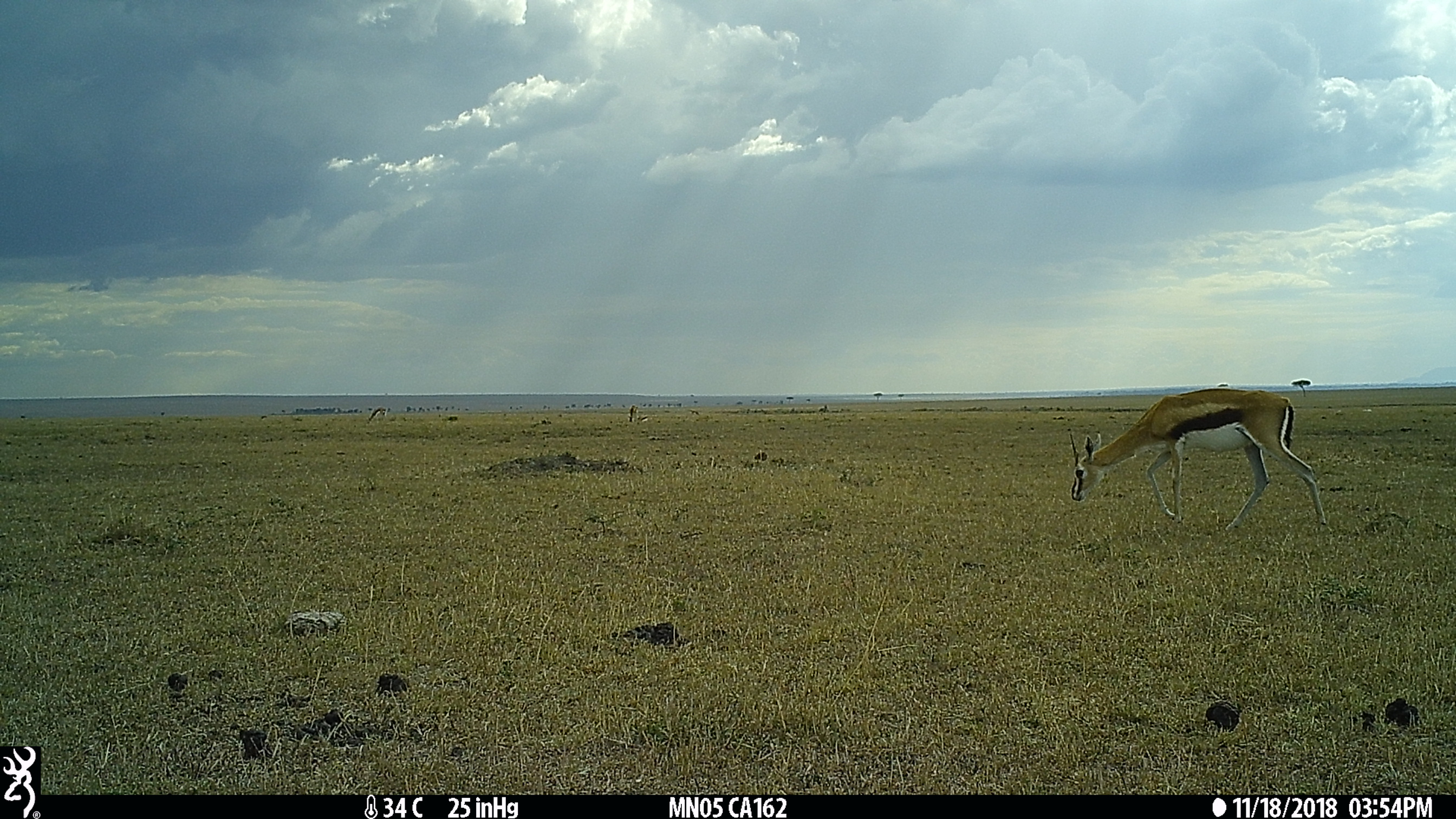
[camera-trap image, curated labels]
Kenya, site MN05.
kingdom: Animalia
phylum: Chordata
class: Mammalia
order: Artiodactyla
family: Bovidae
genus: Eudorcas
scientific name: Eudorcas thomsonii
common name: thomon's gazelle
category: gazelle thomsons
Gazelle thomsons (thomon's gazelle) (Eudorcas thomsonii).